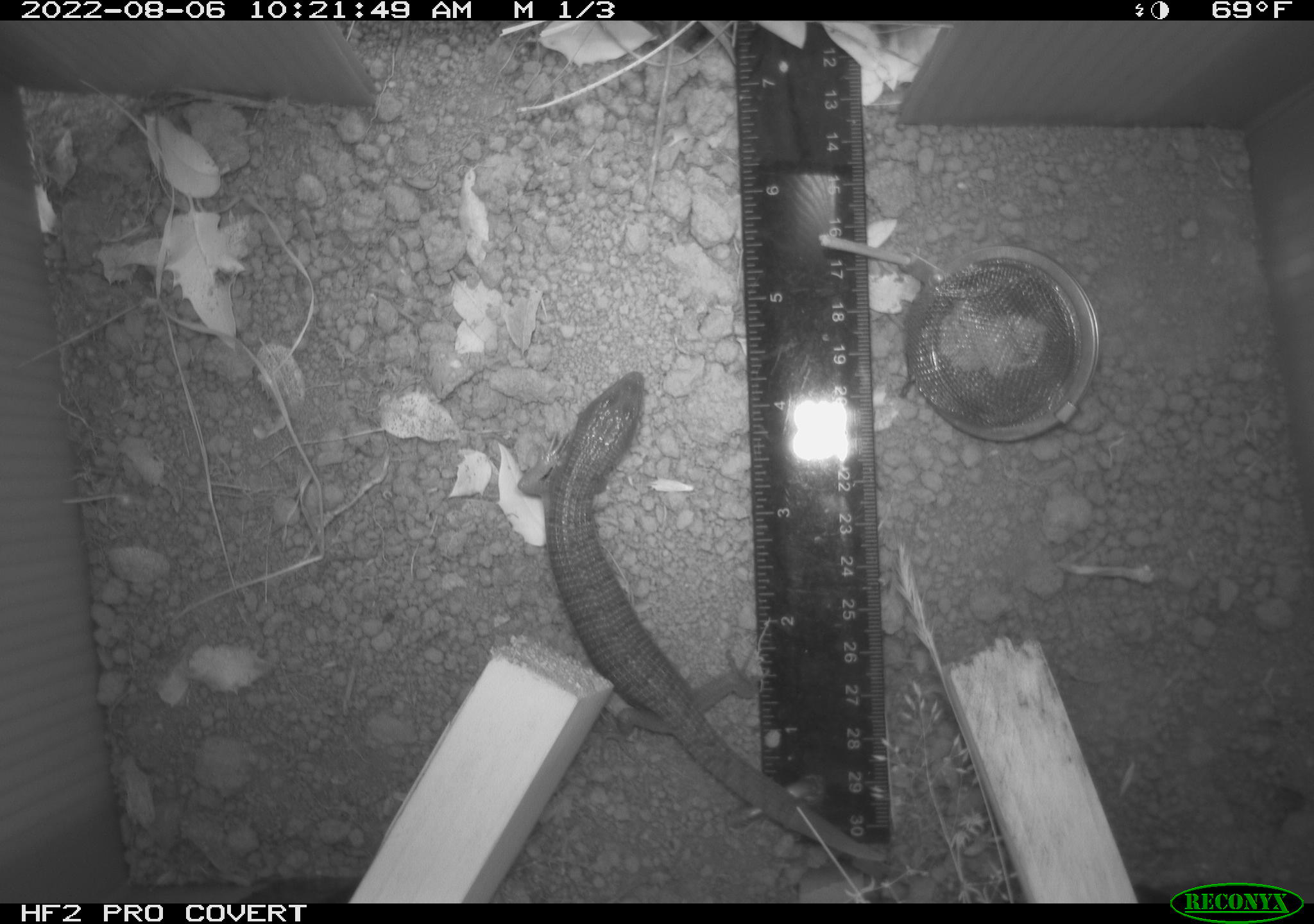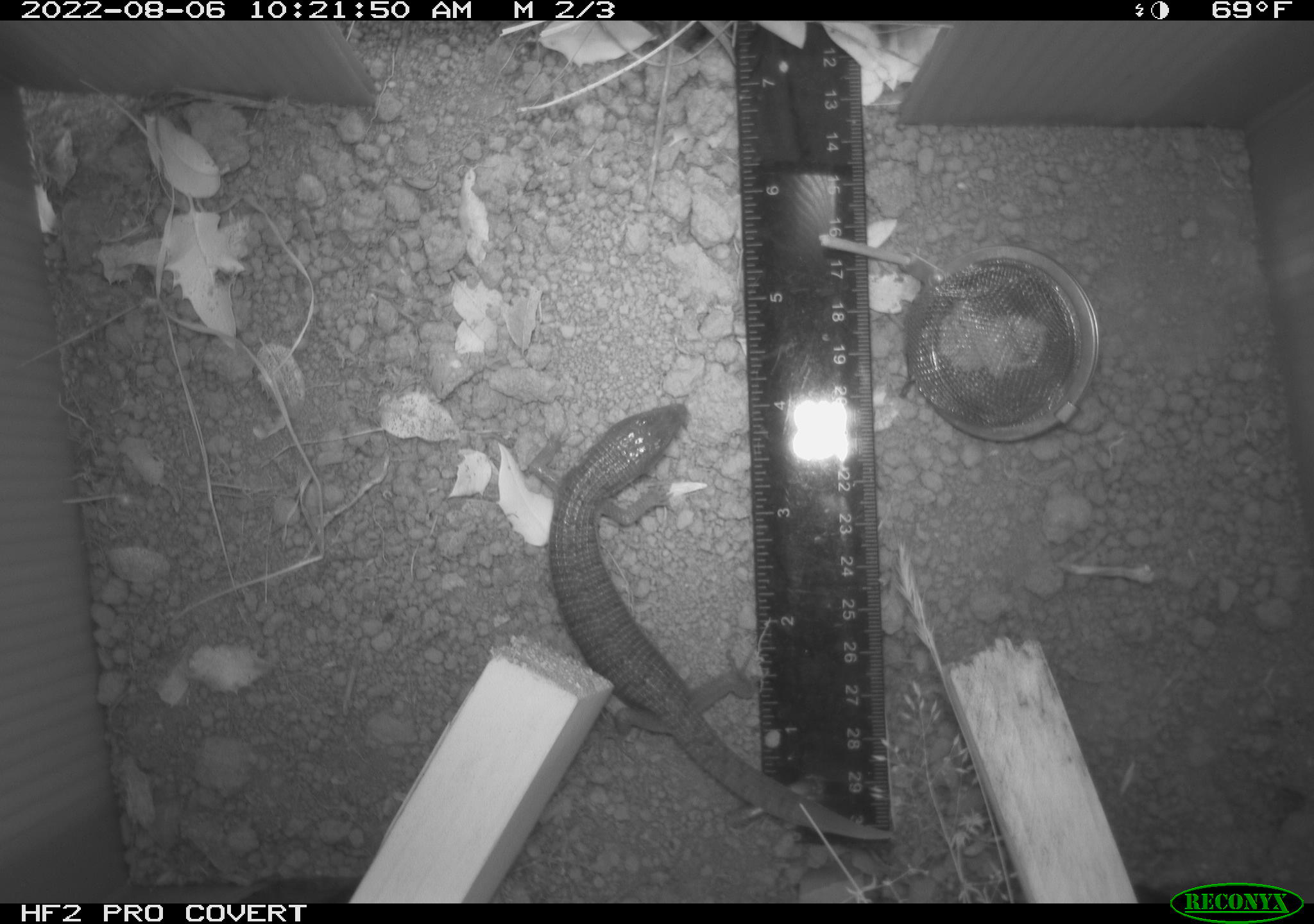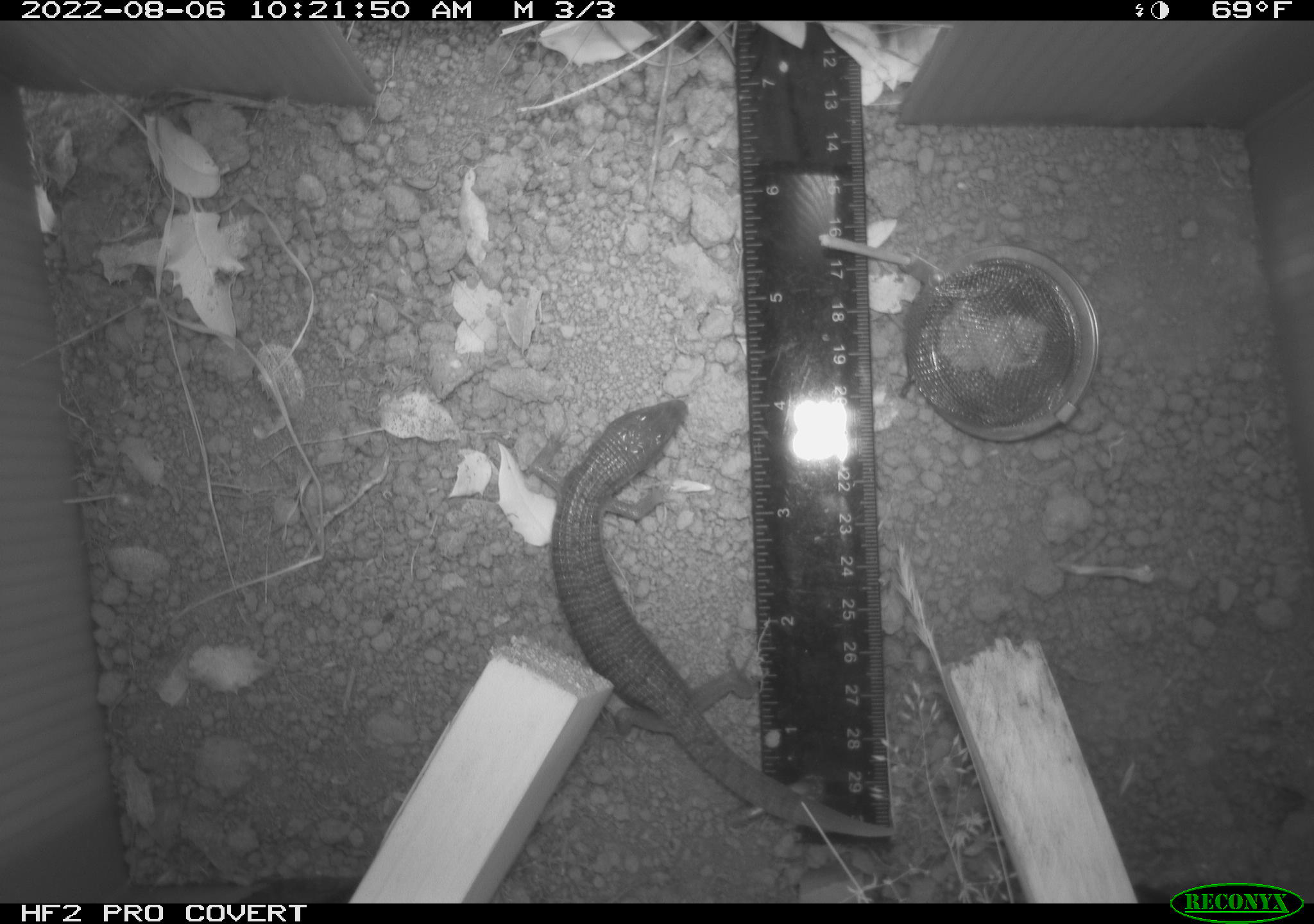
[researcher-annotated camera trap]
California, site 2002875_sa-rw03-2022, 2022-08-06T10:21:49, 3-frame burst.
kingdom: Animalia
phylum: Chordata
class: Reptilia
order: Squamata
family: Anguidae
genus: Elgaria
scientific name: Elgaria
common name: alligator lizards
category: elgaria species